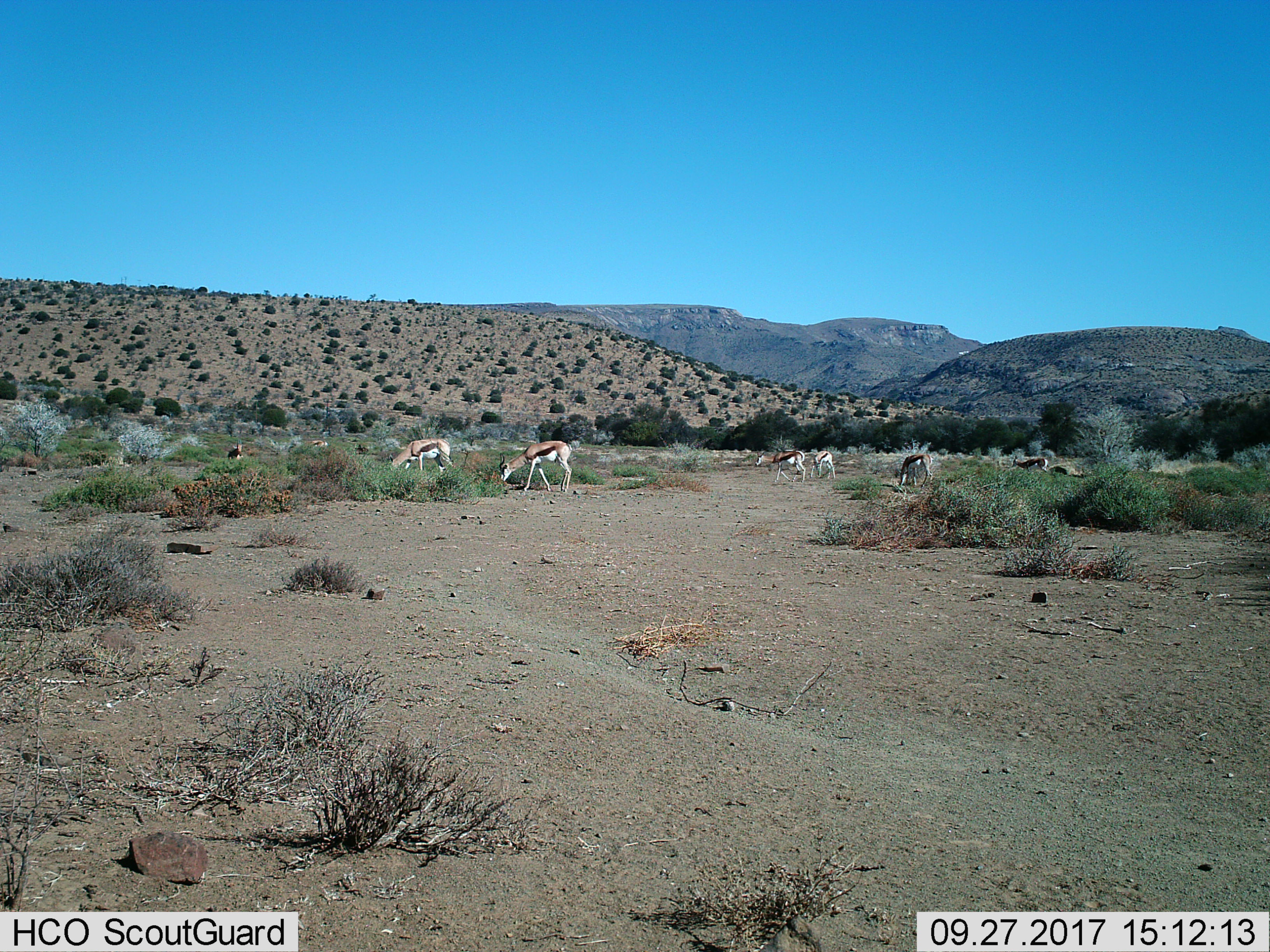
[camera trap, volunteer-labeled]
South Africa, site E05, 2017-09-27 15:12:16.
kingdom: Animalia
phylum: Chordata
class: Mammalia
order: Artiodactyla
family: Bovidae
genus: Antidorcas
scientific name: Antidorcas marsupialis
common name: springbok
Springbok (Antidorcas marsupialis), count 8. Behavior (volunteer vote fractions): standing 50%, resting 25%, moving 75%, interacting 12%. Young present (vote fraction): 12%. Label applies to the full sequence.